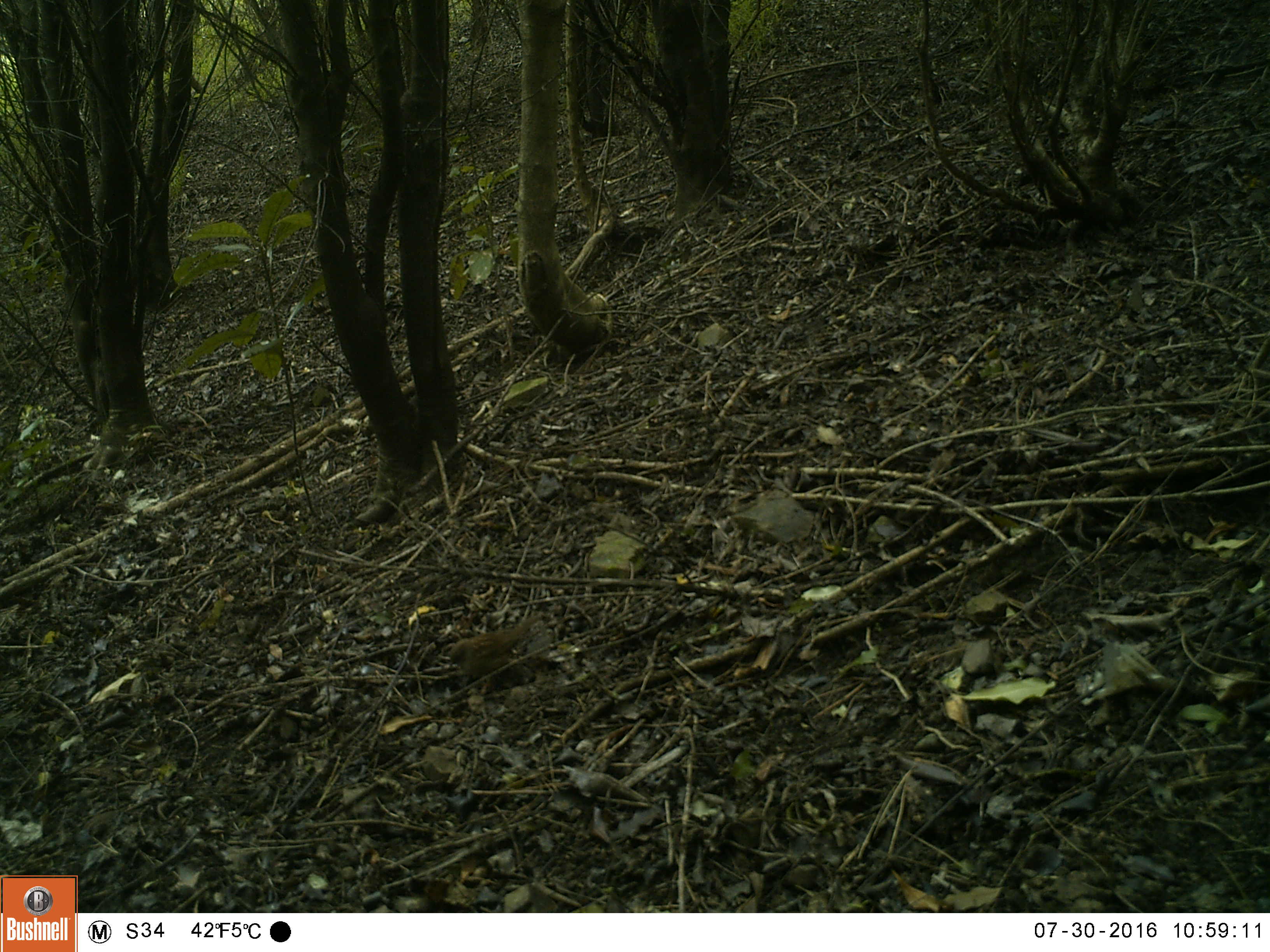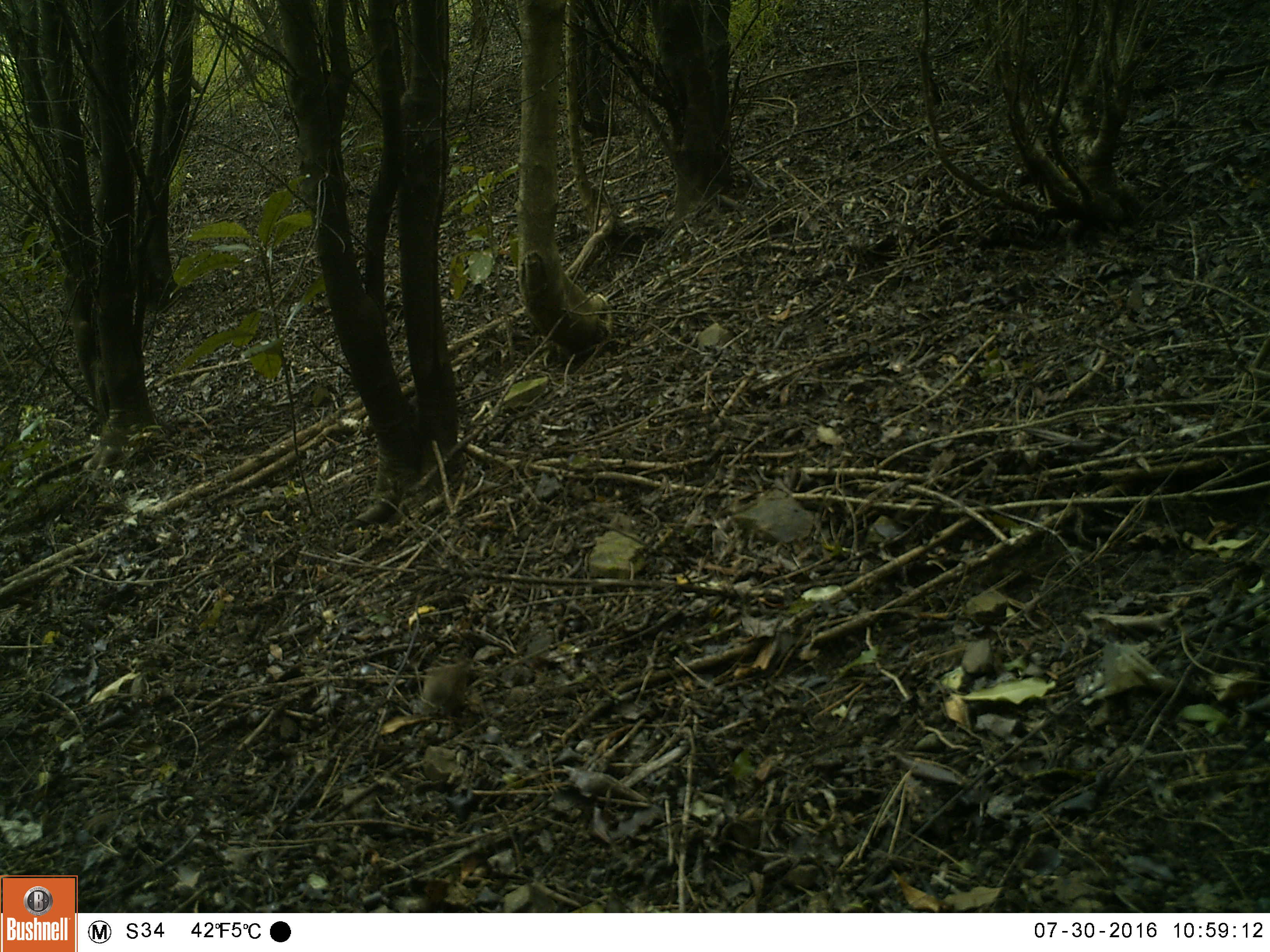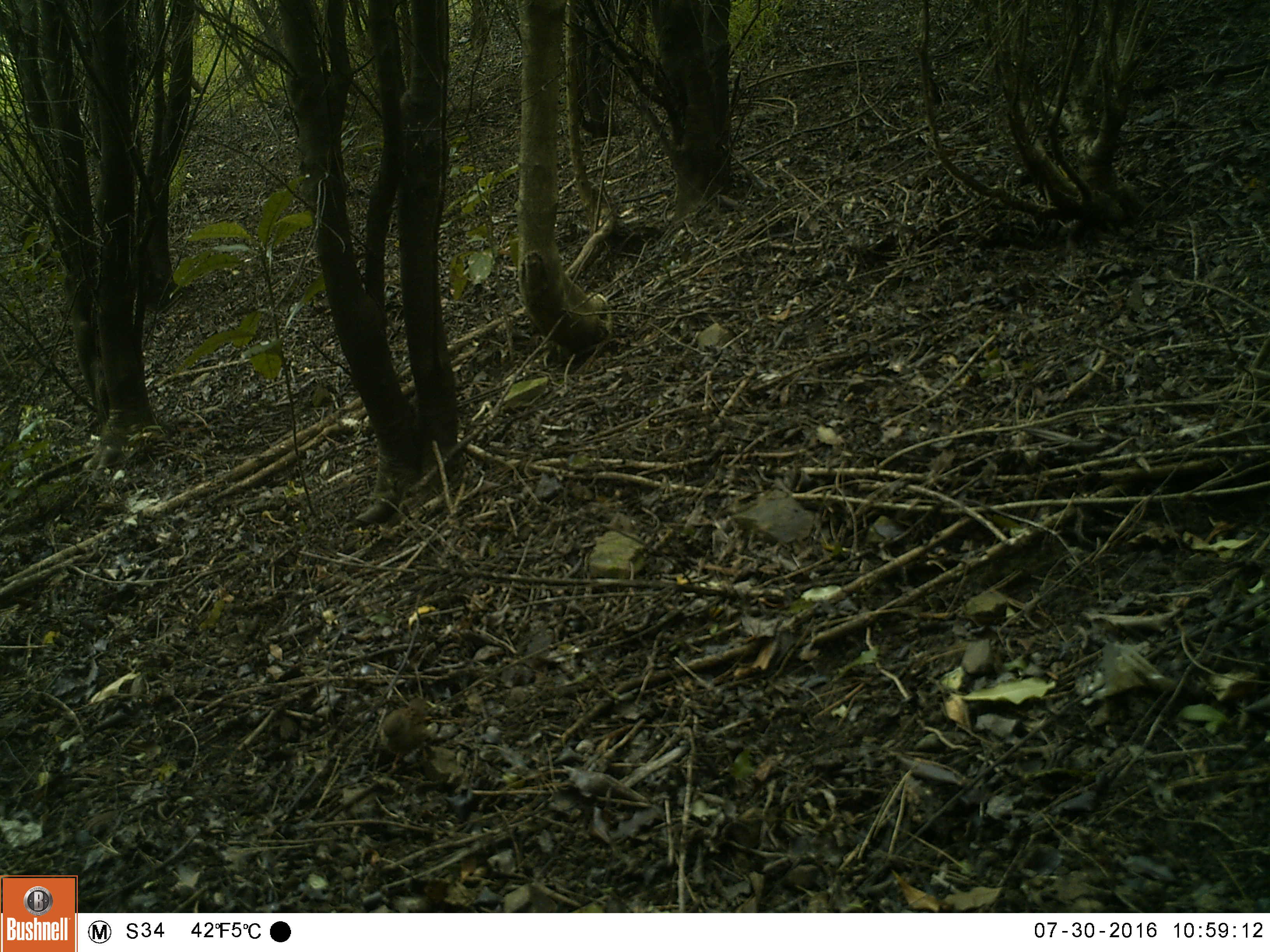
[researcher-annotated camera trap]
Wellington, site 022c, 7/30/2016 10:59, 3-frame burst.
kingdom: Animalia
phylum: Chordata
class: Aves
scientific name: Aves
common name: bird